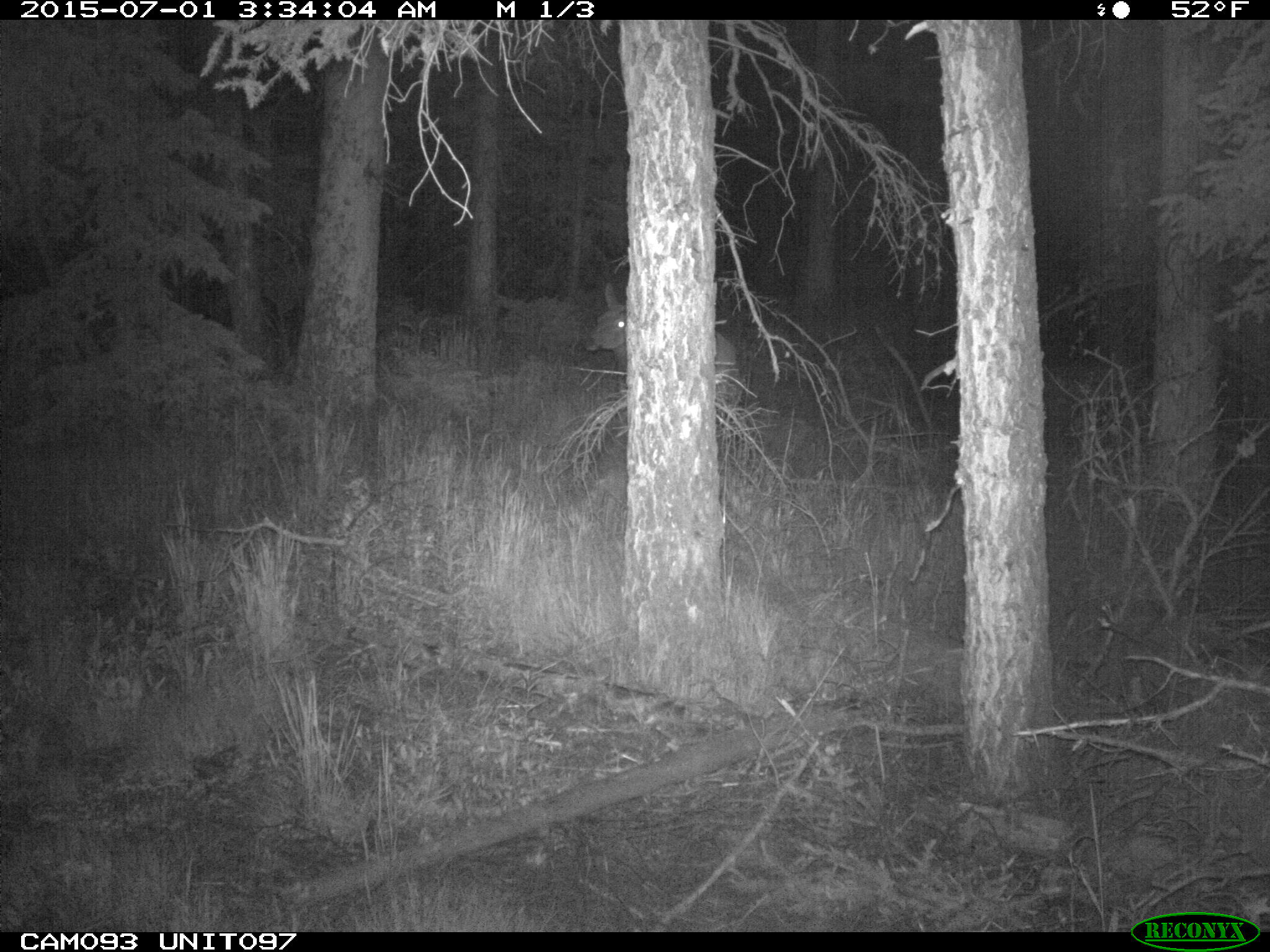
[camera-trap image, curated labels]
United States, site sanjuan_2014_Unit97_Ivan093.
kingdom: Animalia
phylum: Chordata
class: Mammalia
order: Artiodactyla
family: Cervidae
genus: Cervus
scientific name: Cervus elaphus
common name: red deer